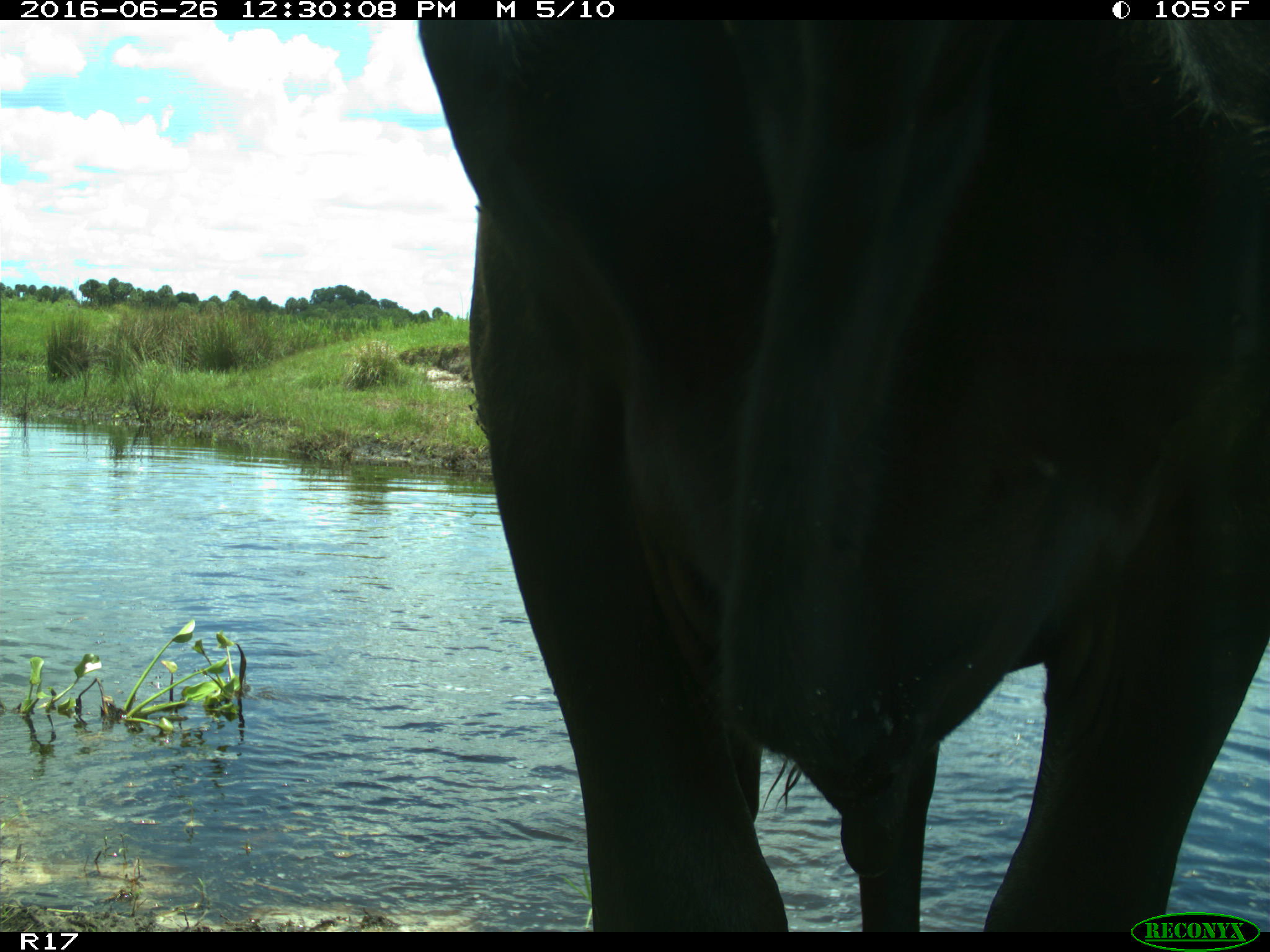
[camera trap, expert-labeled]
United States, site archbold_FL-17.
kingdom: Animalia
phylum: Chordata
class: Mammalia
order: Artiodactyla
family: Bovidae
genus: Bos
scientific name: Bos taurus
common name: domestic cow